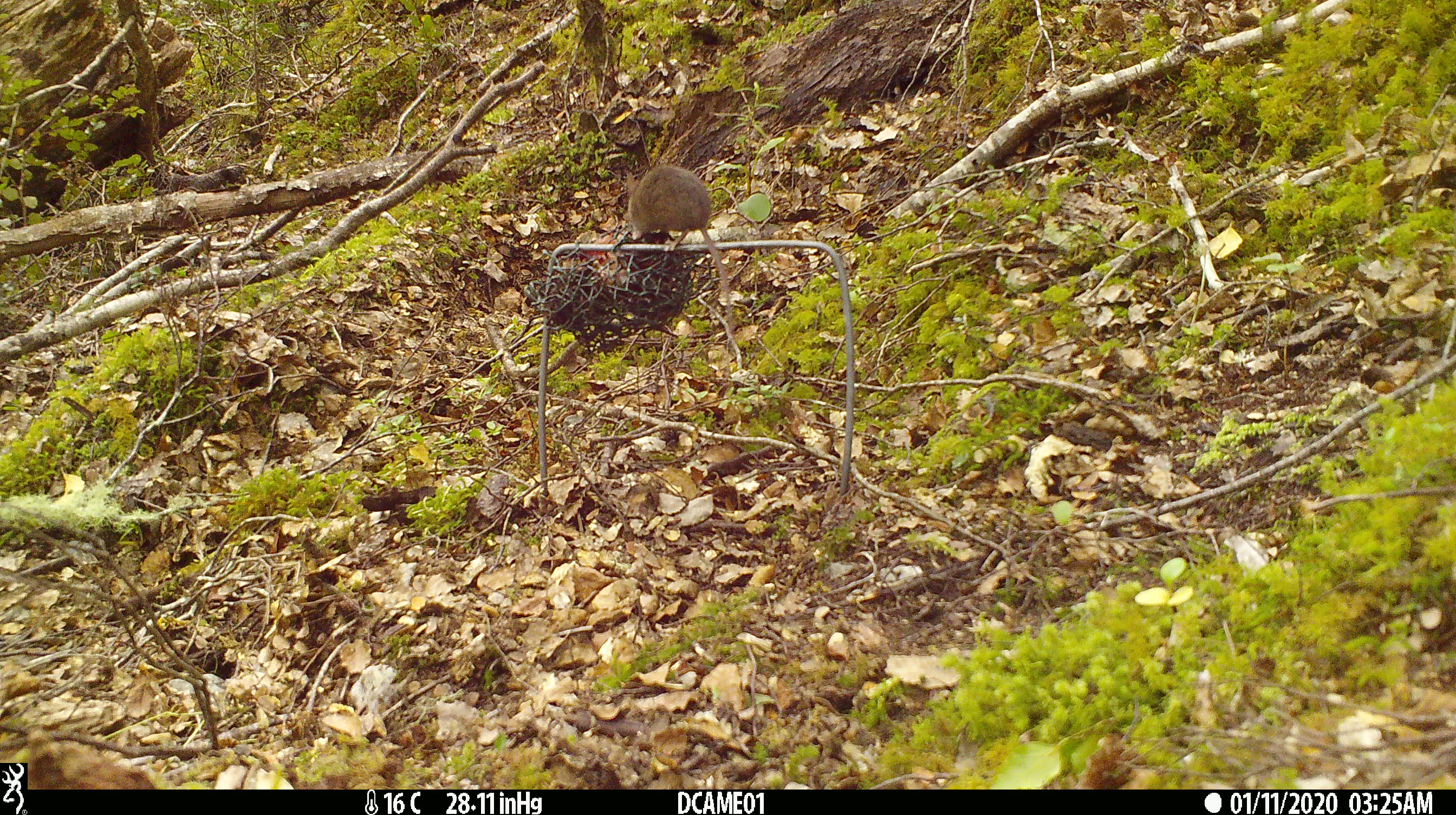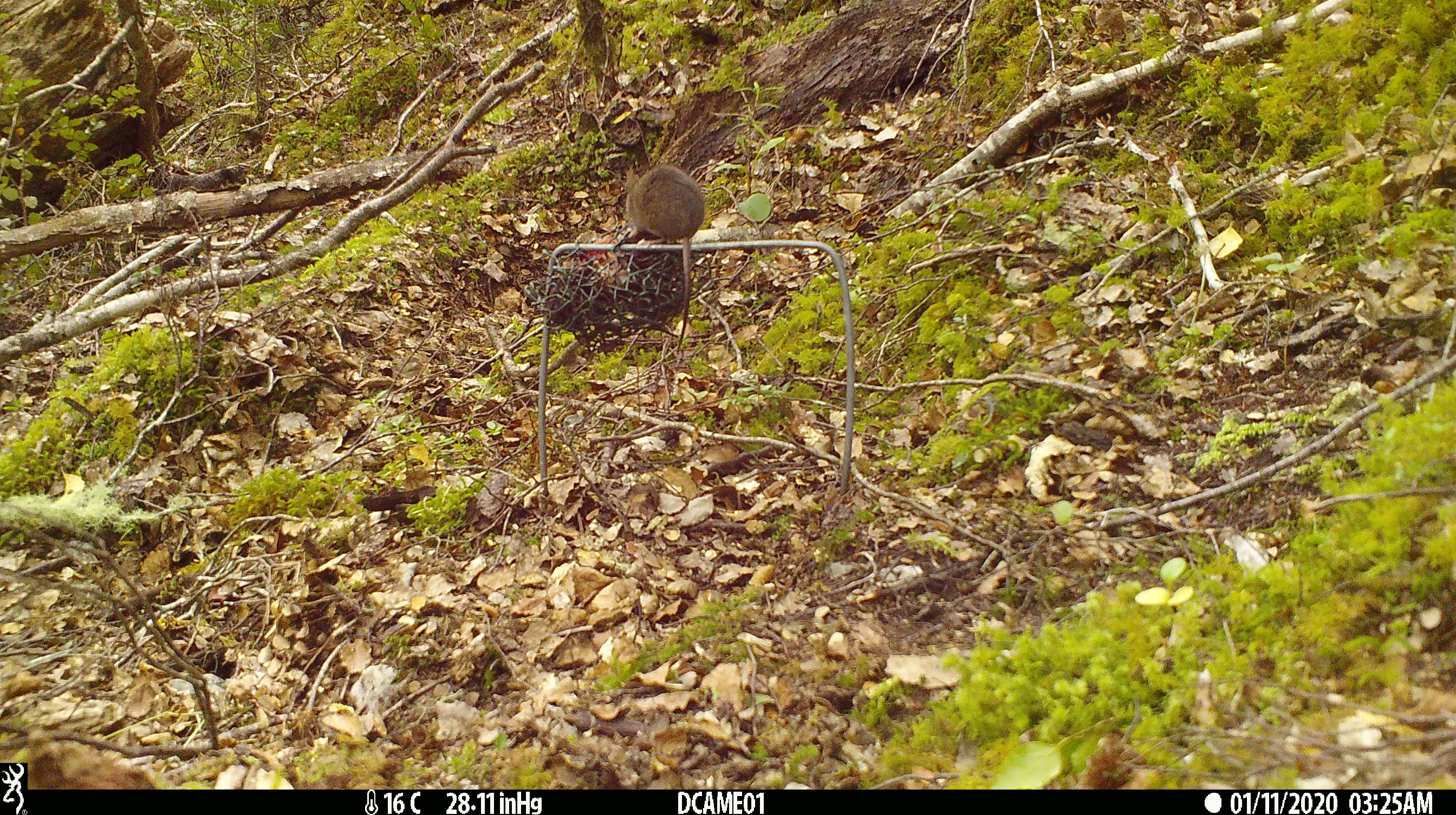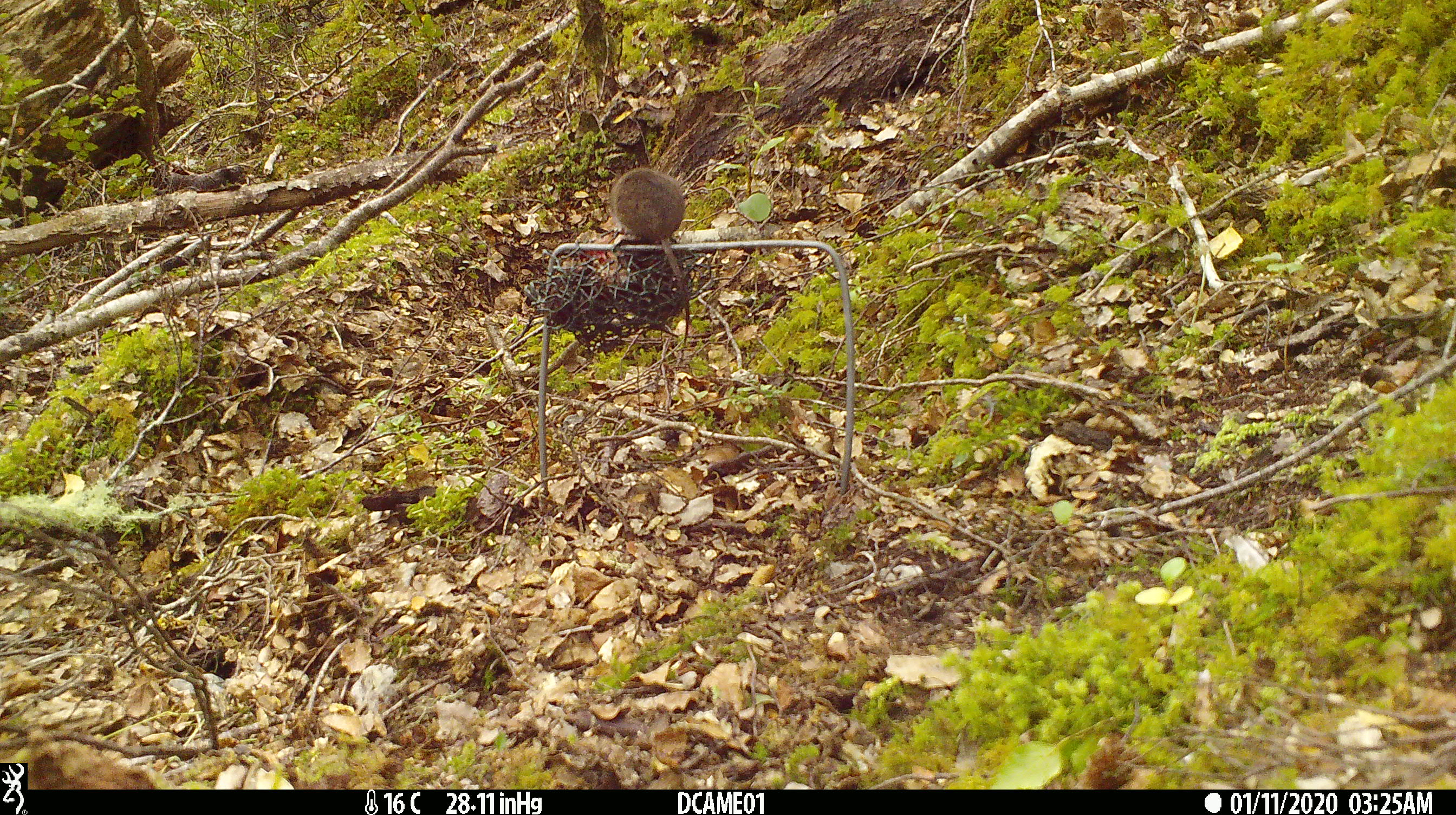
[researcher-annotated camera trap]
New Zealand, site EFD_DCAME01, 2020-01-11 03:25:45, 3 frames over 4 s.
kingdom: Animalia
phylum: Chordata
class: Mammalia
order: Rodentia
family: Muridae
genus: Mus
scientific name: Mus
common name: mouse